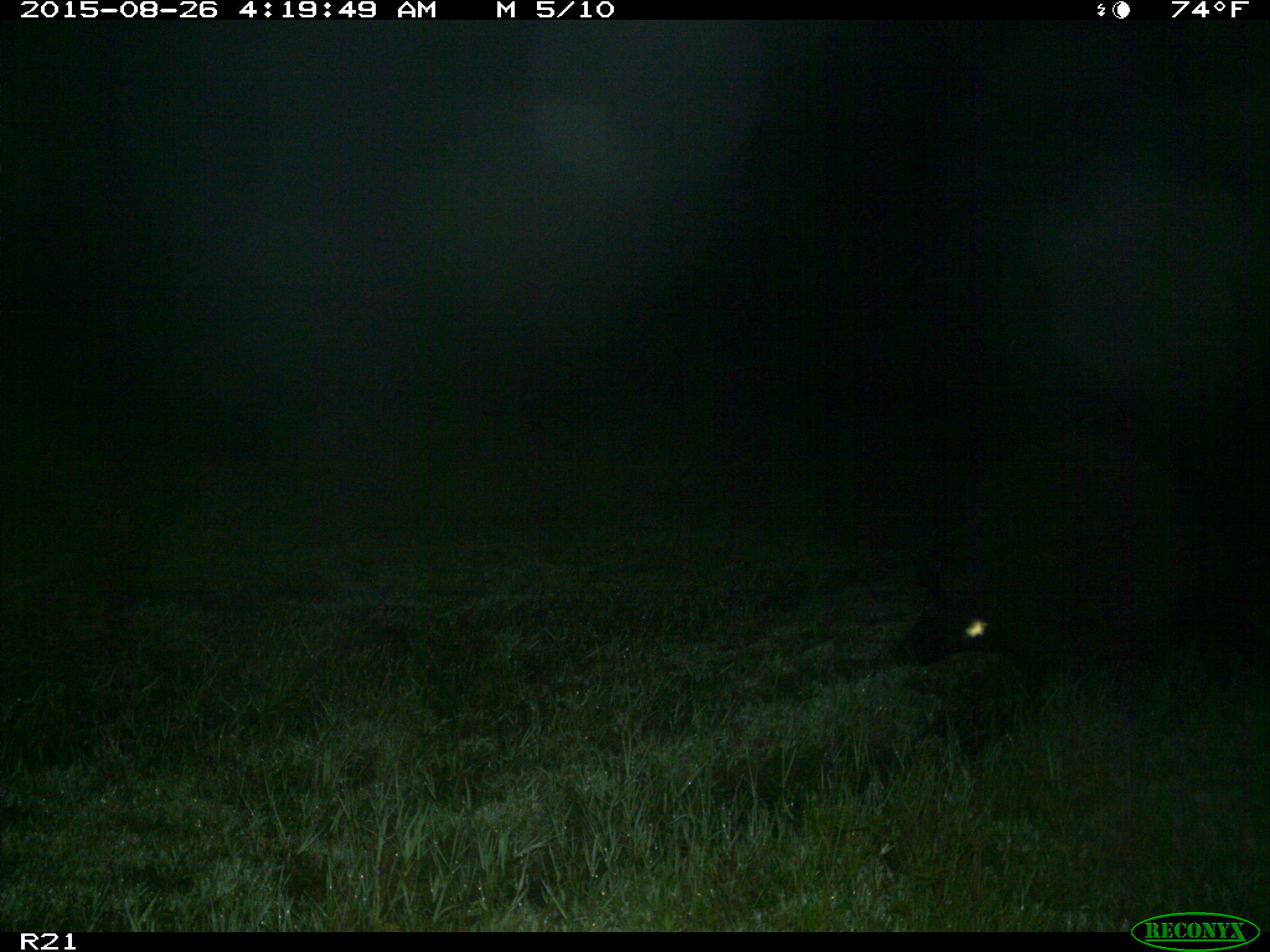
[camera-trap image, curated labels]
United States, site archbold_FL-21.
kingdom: Animalia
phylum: Chordata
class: Mammalia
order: Artiodactyla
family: Suidae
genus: Sus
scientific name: Sus scrofa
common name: wild boar